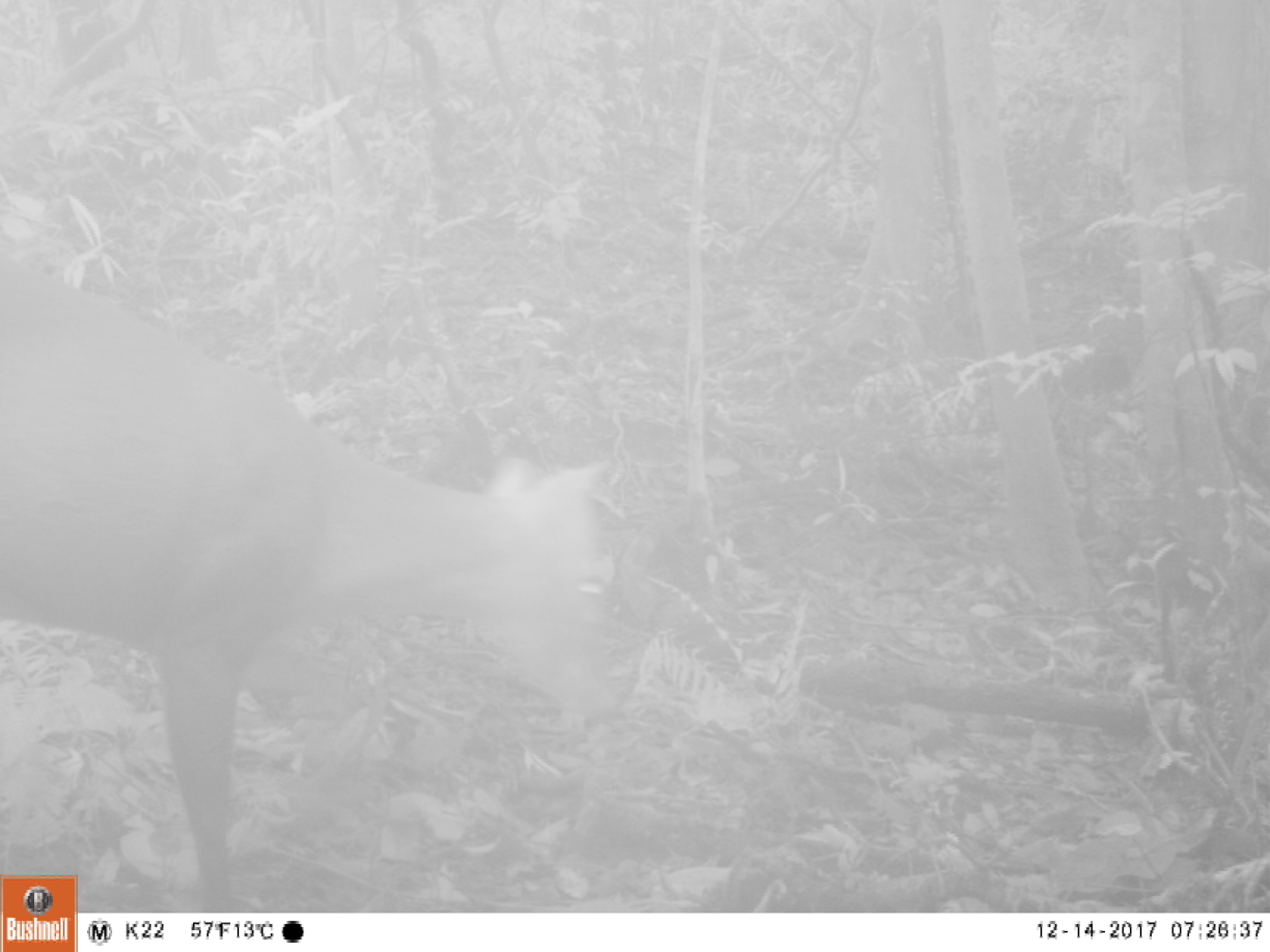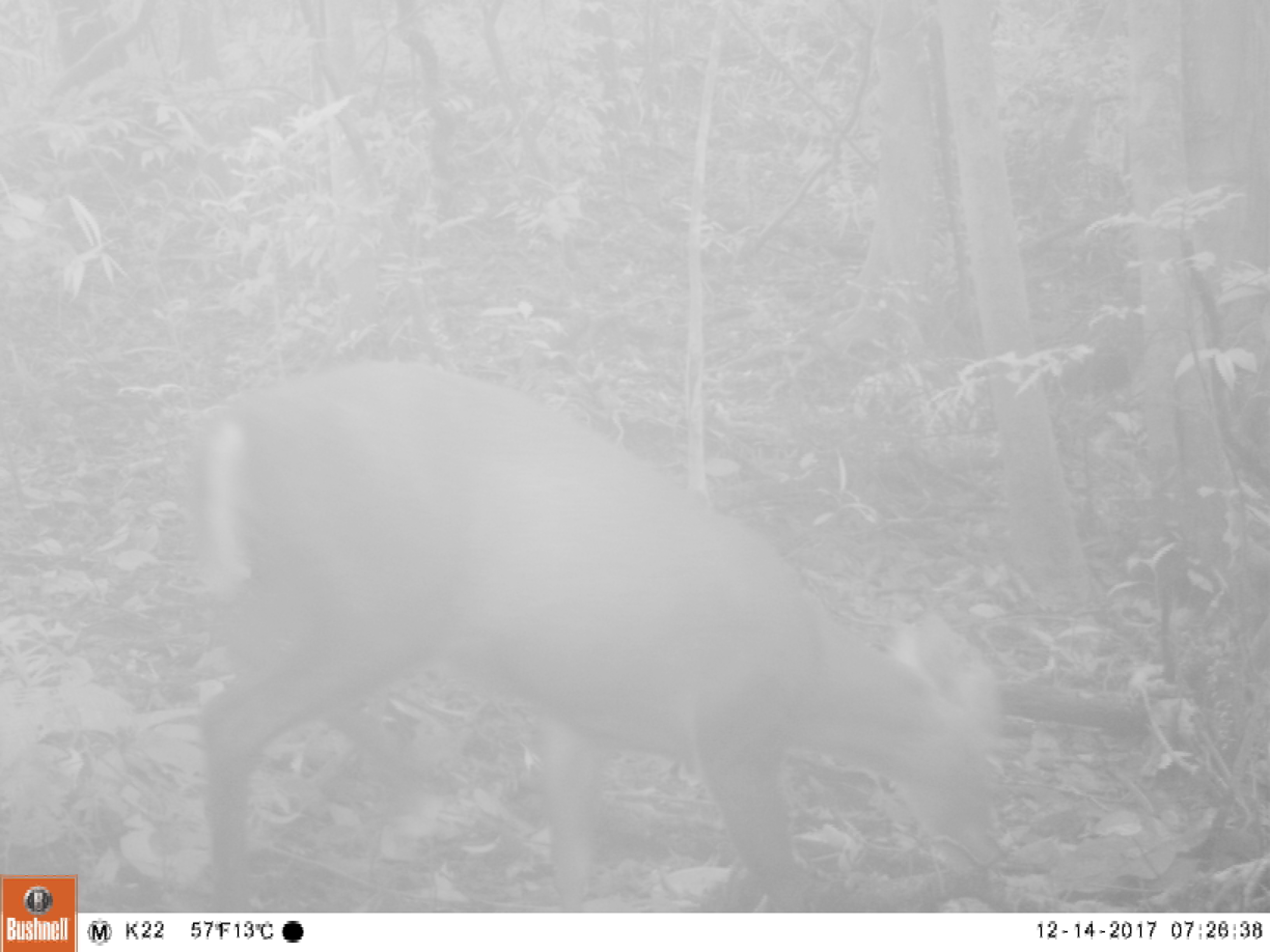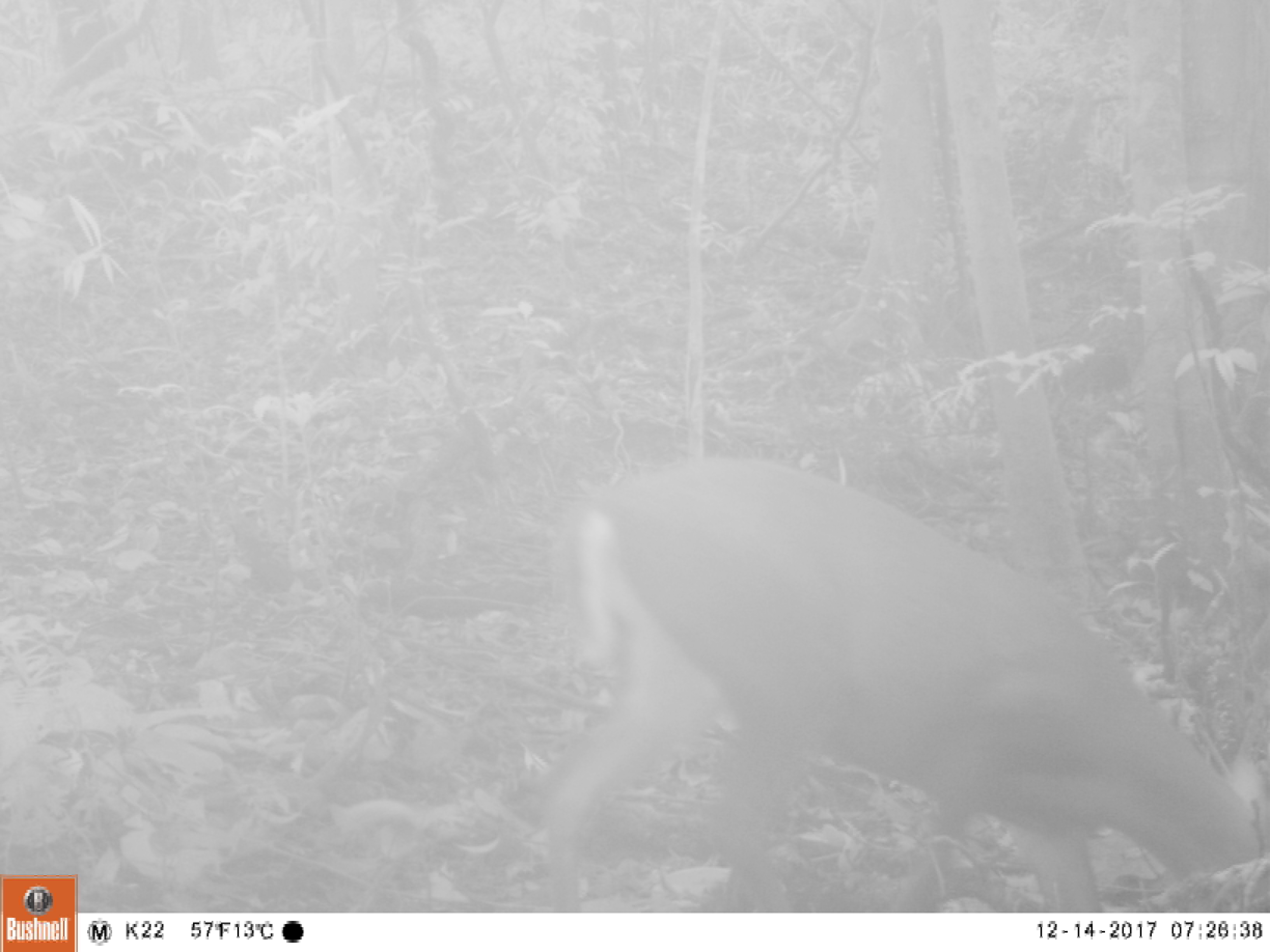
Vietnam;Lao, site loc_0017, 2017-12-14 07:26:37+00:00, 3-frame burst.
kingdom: Animalia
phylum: Chordata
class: Mammalia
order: Artiodactyla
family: Cervidae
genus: Muntiacus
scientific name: Muntiacus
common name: muntjacs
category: unidentified muntjac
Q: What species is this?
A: Unidentified muntjac (muntjacs) (Muntiacus).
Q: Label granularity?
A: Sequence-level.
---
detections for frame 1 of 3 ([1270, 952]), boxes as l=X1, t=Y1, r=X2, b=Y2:
unidentified muntjac: l=0, t=255, r=616, b=913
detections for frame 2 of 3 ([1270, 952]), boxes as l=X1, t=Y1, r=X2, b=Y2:
unidentified muntjac: l=186, t=357, r=1000, b=912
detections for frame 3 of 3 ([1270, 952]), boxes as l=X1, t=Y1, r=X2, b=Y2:
unidentified muntjac: l=537, t=456, r=1270, b=912